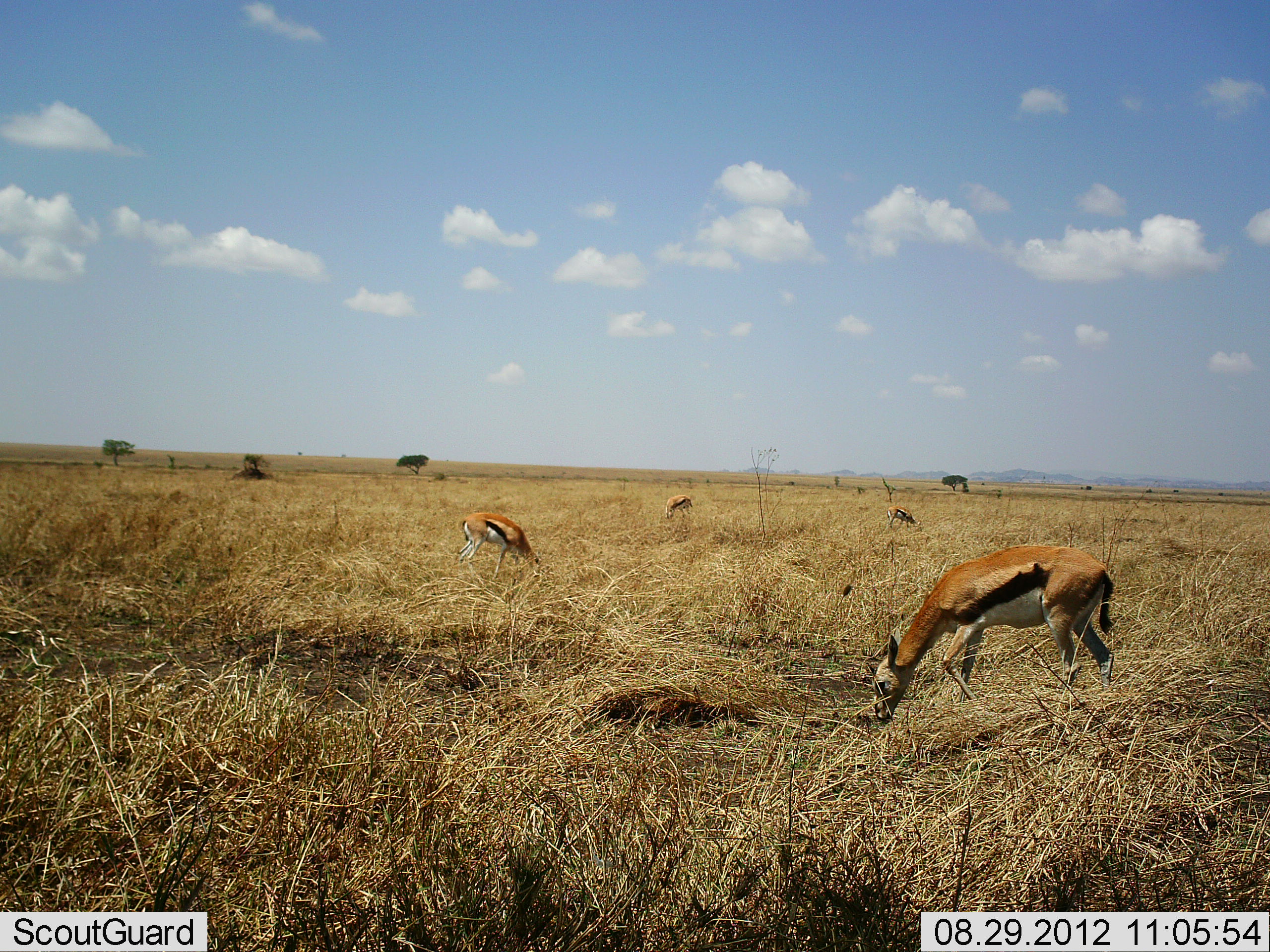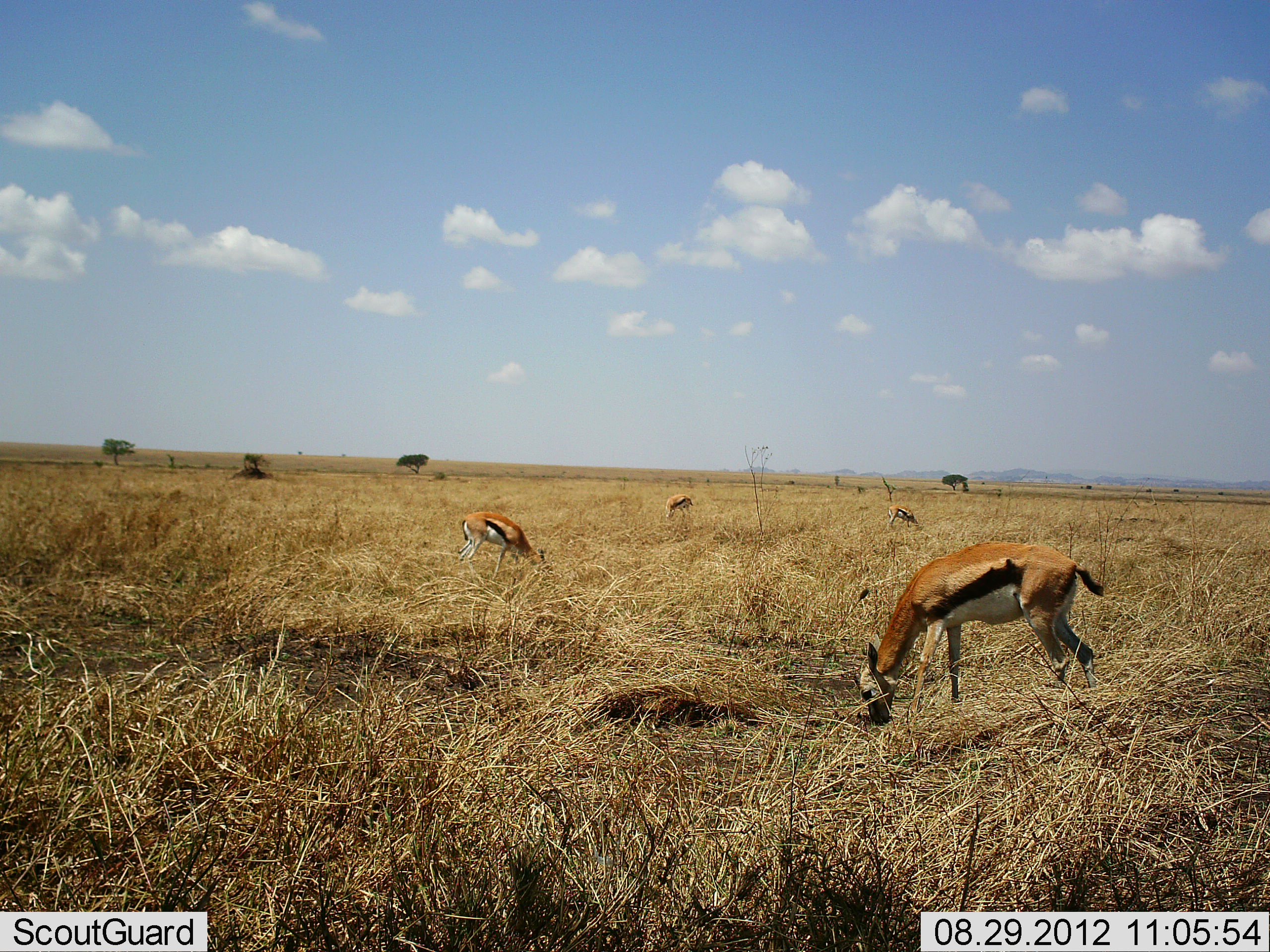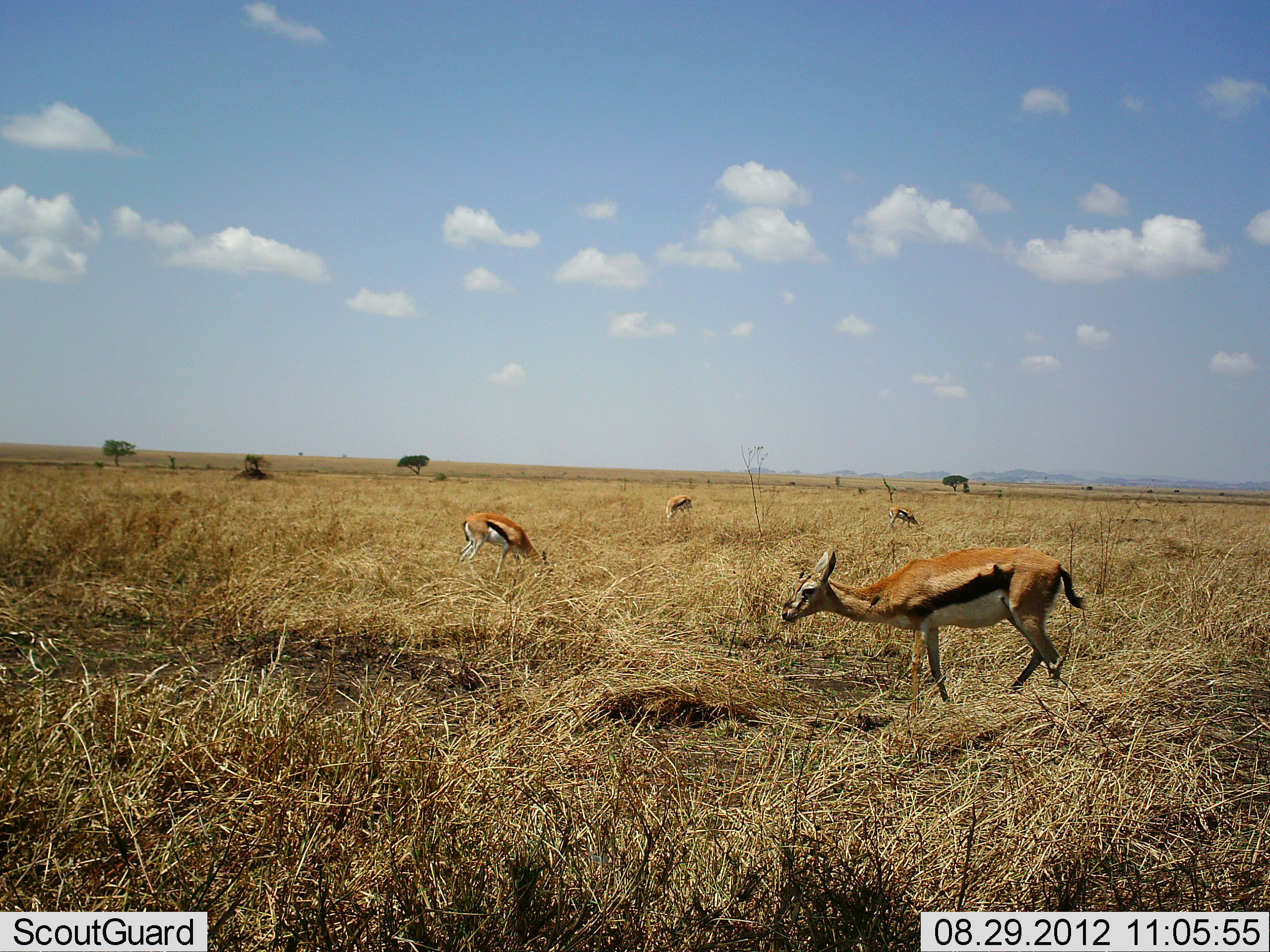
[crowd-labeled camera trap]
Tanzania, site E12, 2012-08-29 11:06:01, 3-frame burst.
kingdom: Animalia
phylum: Chordata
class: Mammalia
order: Artiodactyla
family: Bovidae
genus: Eudorcas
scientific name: Eudorcas thomsonii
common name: thomson's gazelle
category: gazellethomsons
Gazellethomsons (thomson's gazelle) (Eudorcas thomsonii), count 4. Behavior (volunteer vote fractions): standing 20%, resting 0%, moving 10%, interacting 0%. Young present (vote fraction): 0%. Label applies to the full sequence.